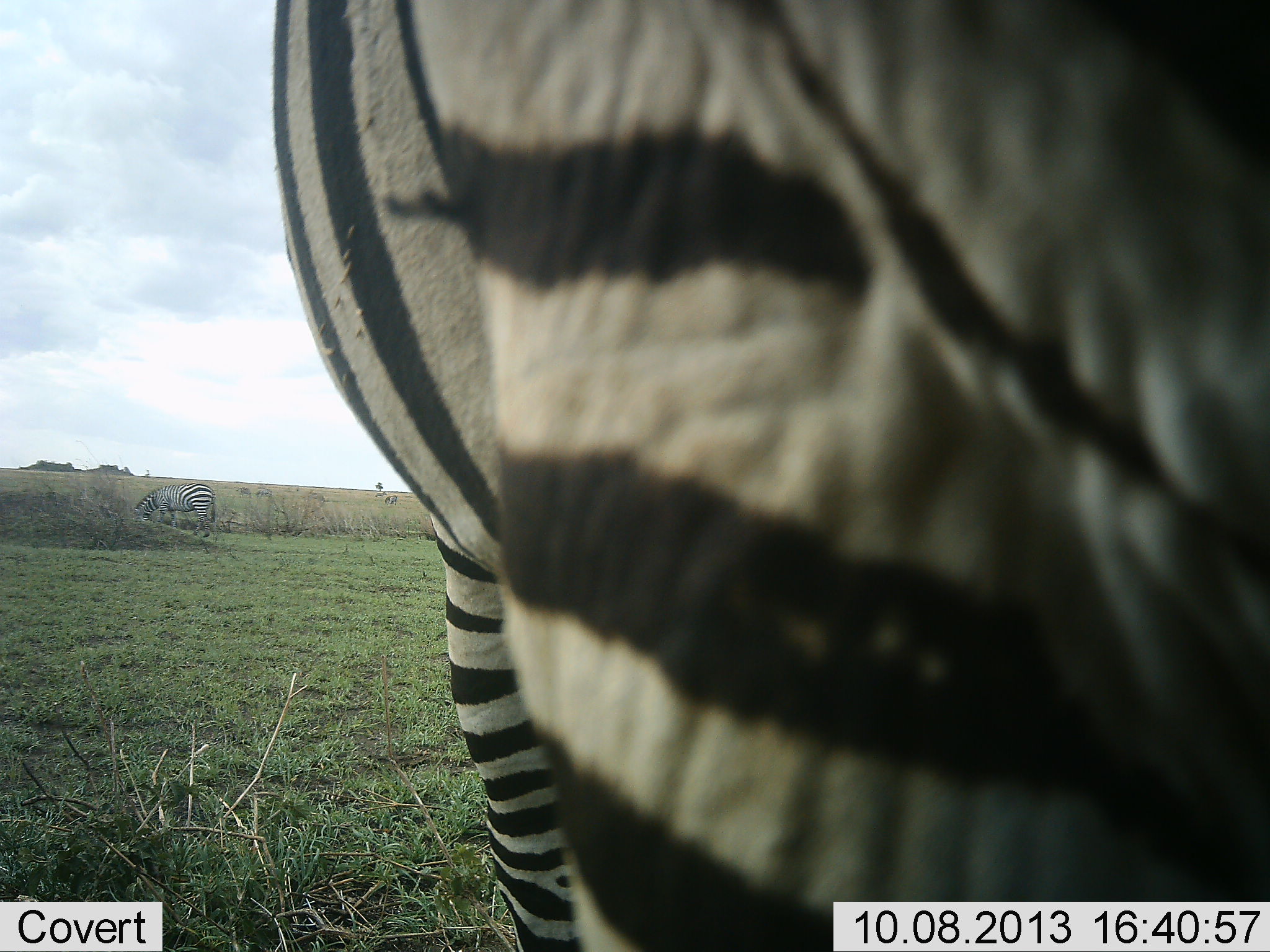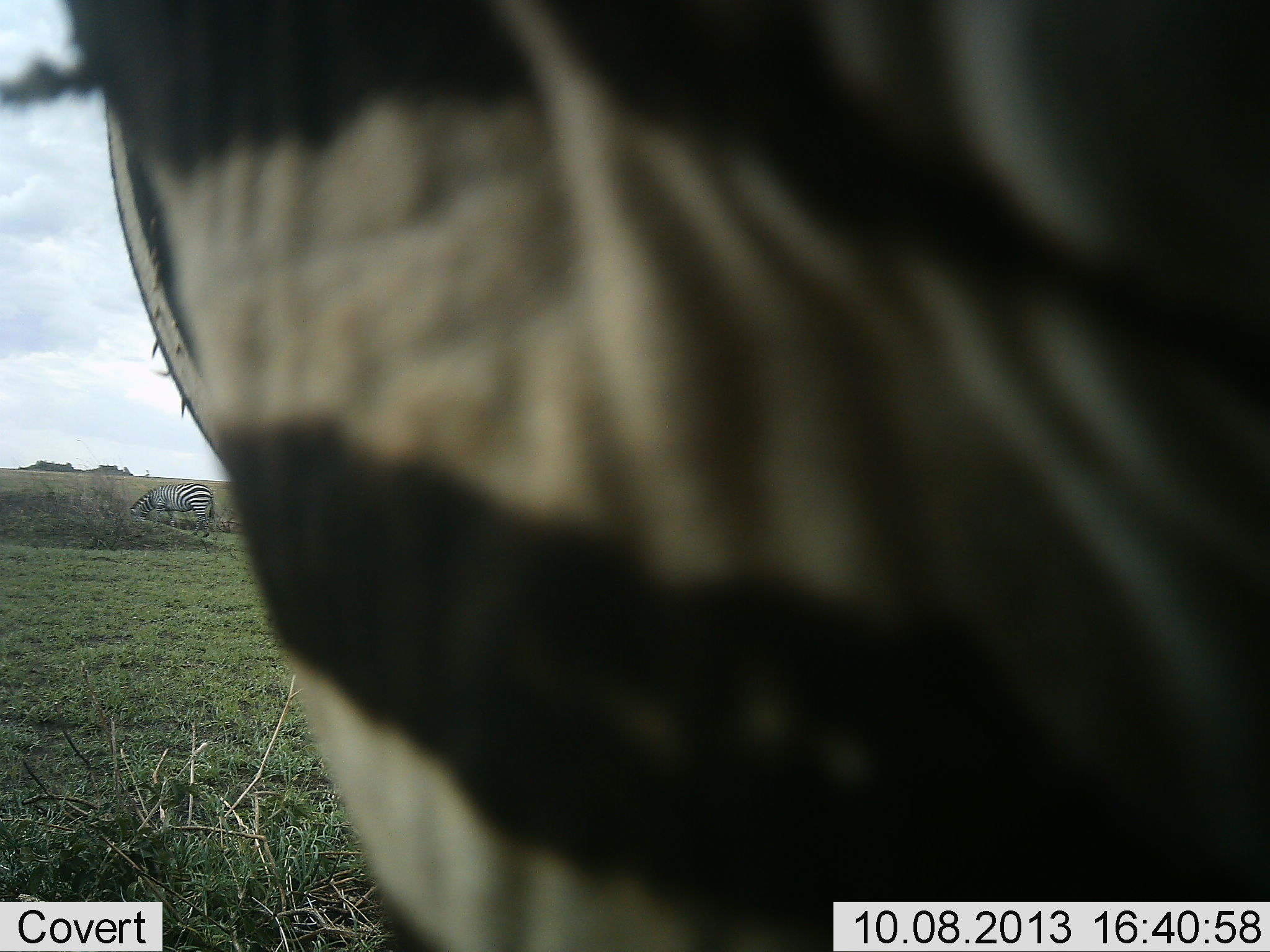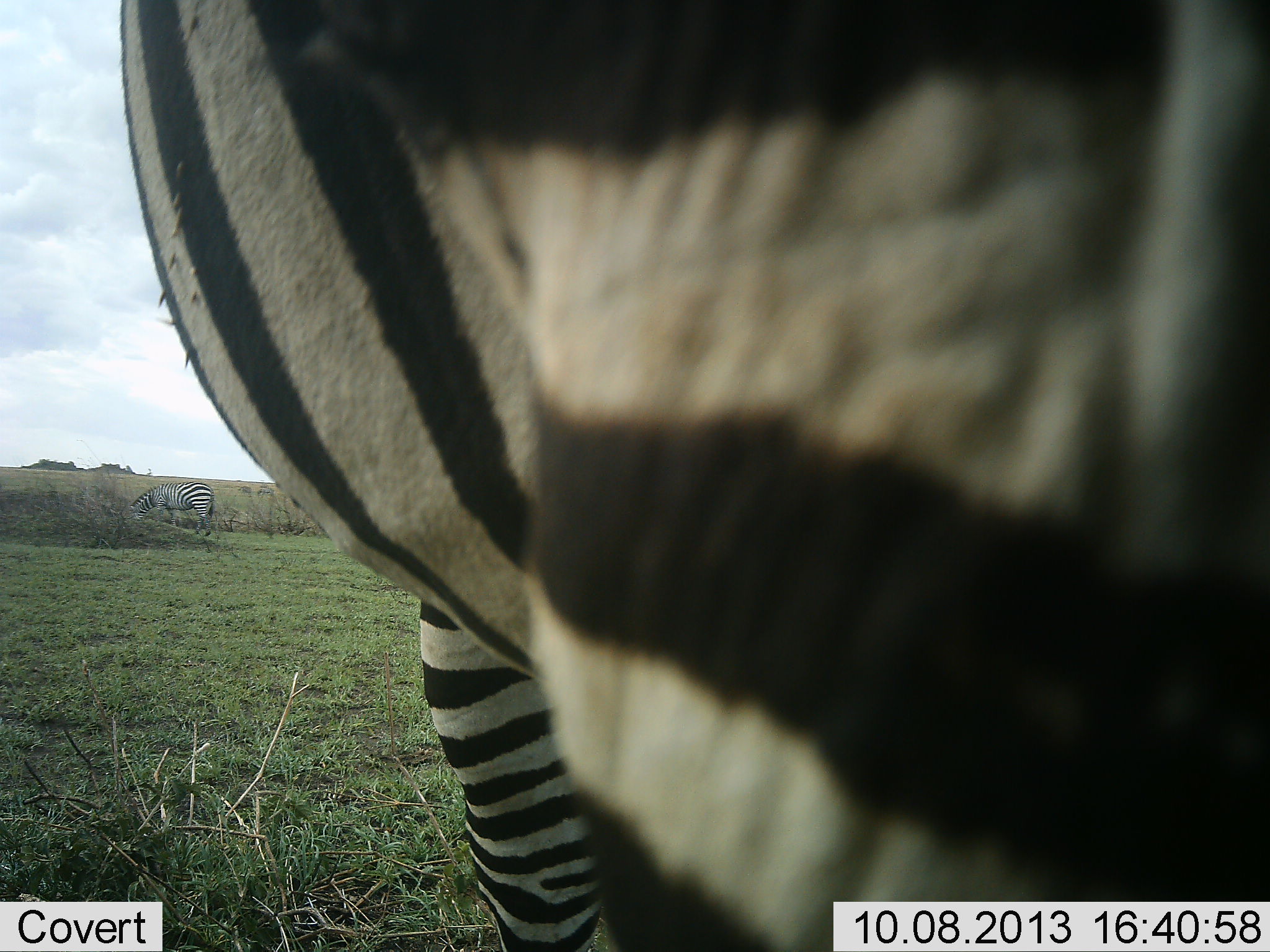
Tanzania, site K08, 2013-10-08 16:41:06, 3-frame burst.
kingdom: Animalia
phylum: Chordata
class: Mammalia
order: Perissodactyla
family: Equidae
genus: Equus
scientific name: Equus quagga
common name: plains zebra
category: zebra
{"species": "zebra (plains zebra) (Equus quagga)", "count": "2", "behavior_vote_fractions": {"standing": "63%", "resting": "3%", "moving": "27%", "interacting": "13%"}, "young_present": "0%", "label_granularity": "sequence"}